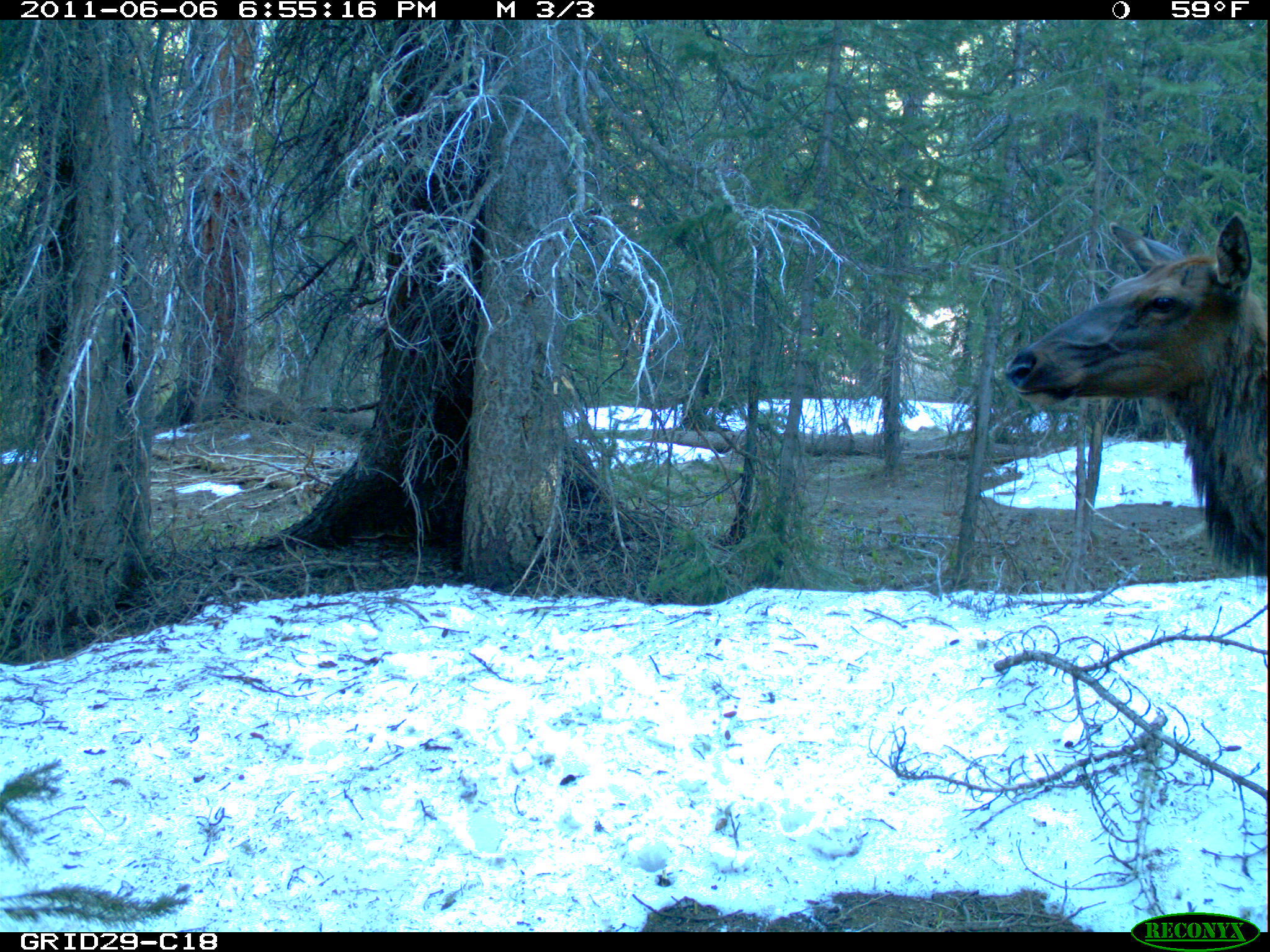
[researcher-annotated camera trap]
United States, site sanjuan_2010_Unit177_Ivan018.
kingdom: Animalia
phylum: Chordata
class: Mammalia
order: Artiodactyla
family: Cervidae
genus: Cervus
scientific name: Cervus elaphus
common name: red deer